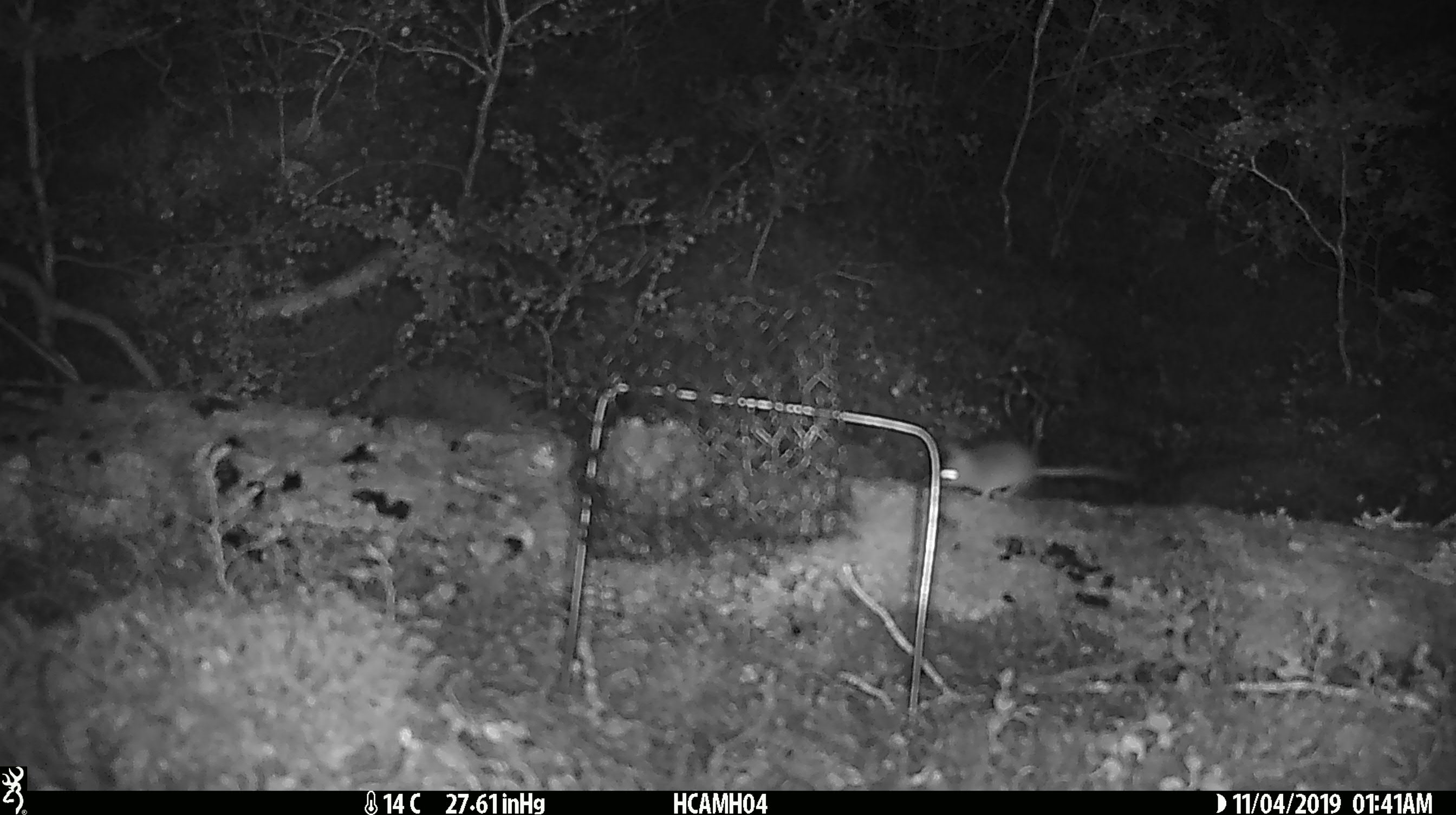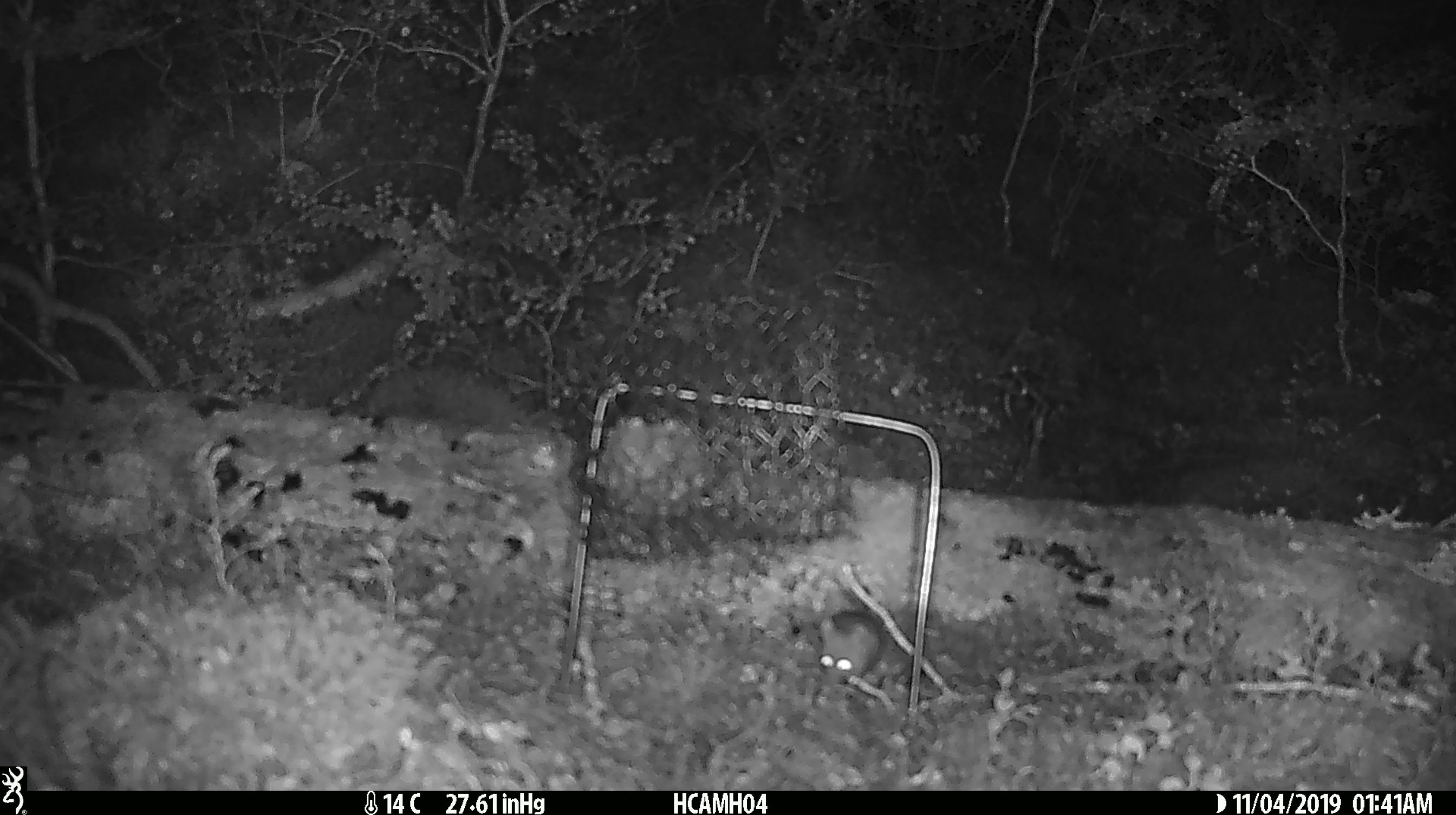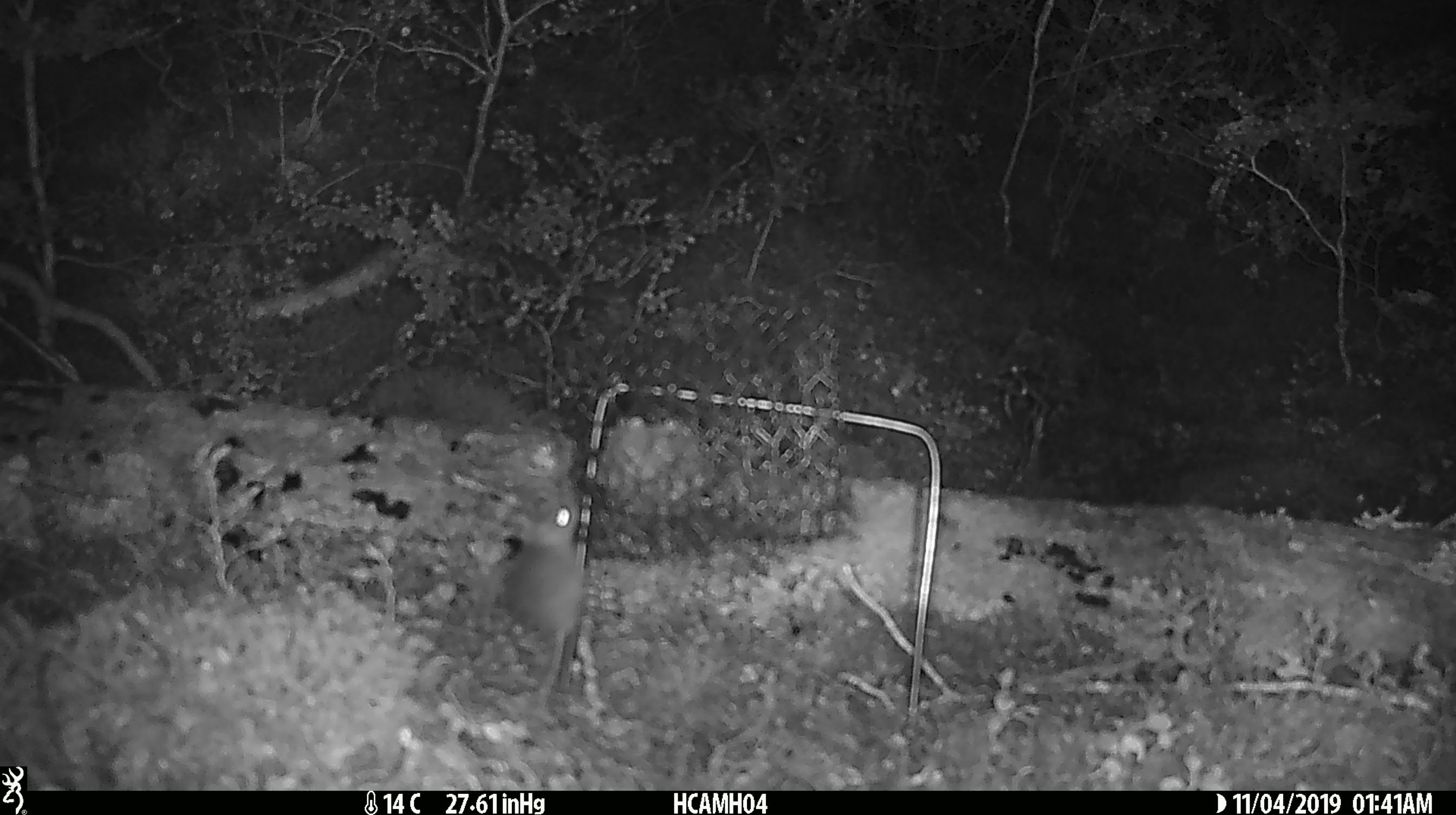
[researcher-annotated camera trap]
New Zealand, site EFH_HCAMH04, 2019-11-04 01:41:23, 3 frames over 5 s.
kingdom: Animalia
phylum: Chordata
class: Mammalia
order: Rodentia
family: Muridae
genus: Mus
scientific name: Mus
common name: mouse